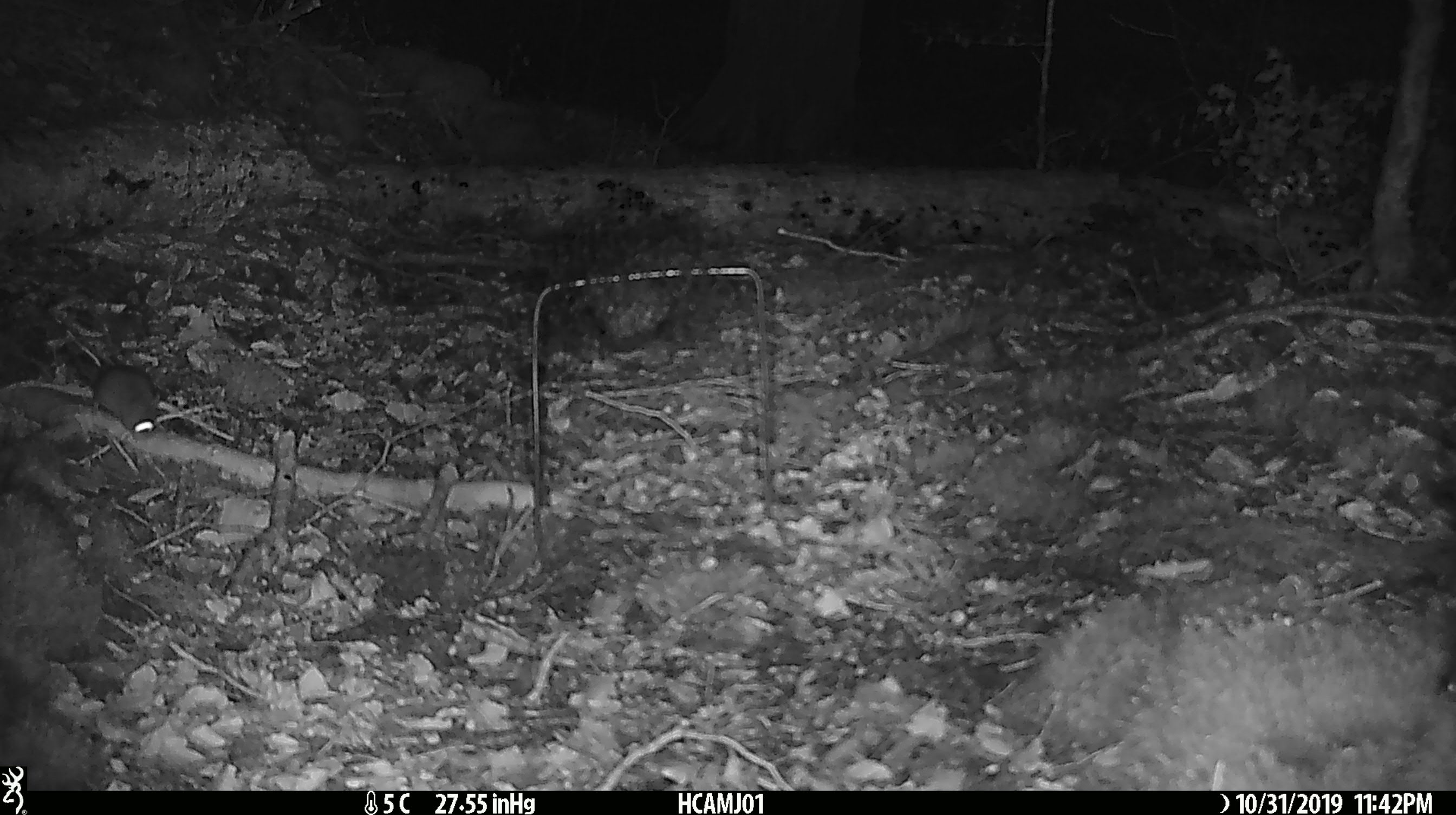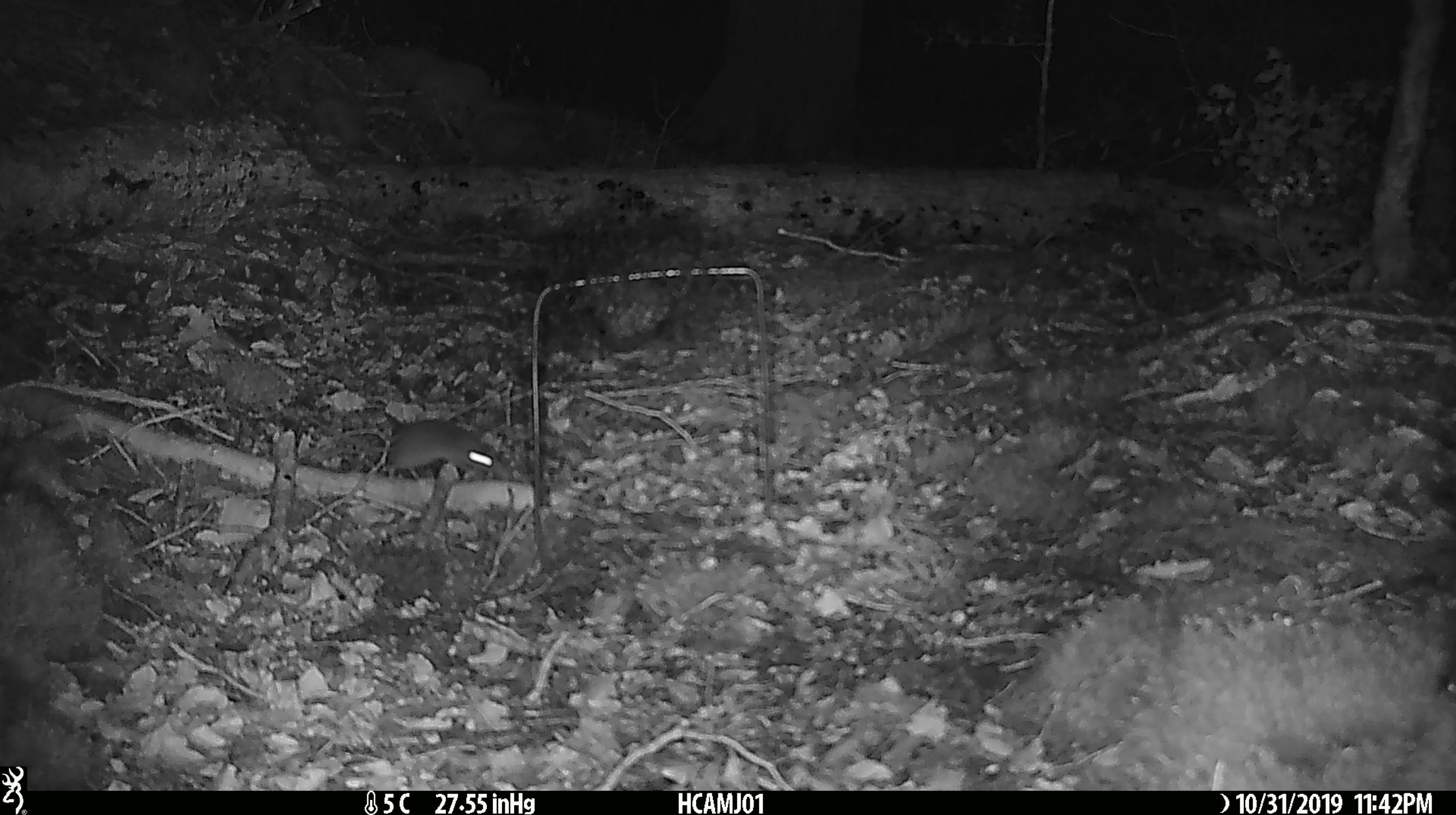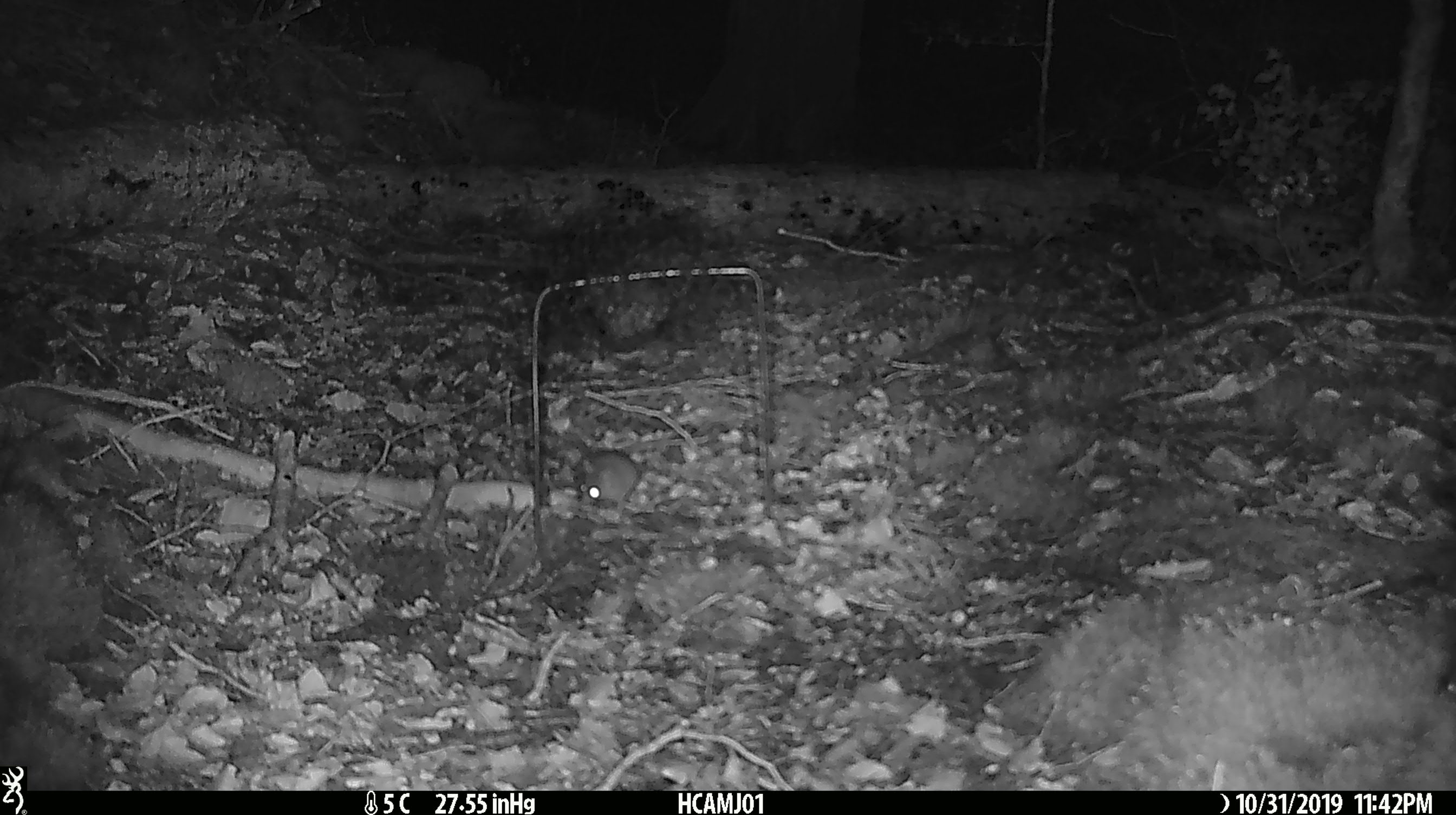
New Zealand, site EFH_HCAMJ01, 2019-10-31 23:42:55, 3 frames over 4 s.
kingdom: Animalia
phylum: Chordata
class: Mammalia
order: Rodentia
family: Muridae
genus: Mus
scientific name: Mus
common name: mouse